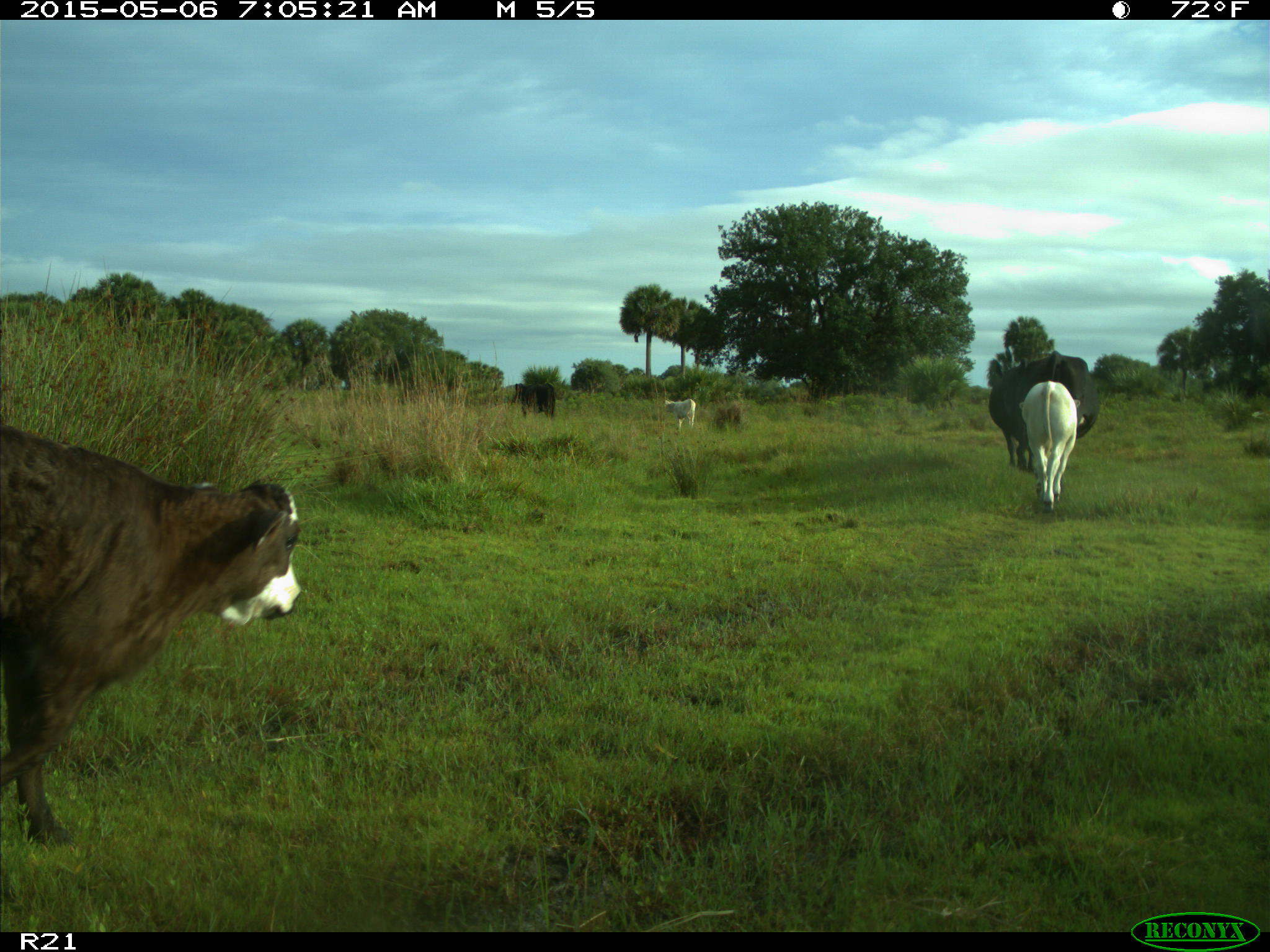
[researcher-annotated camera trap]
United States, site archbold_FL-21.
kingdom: Animalia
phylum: Chordata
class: Mammalia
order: Artiodactyla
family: Bovidae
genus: Bos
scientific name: Bos taurus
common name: domestic cow